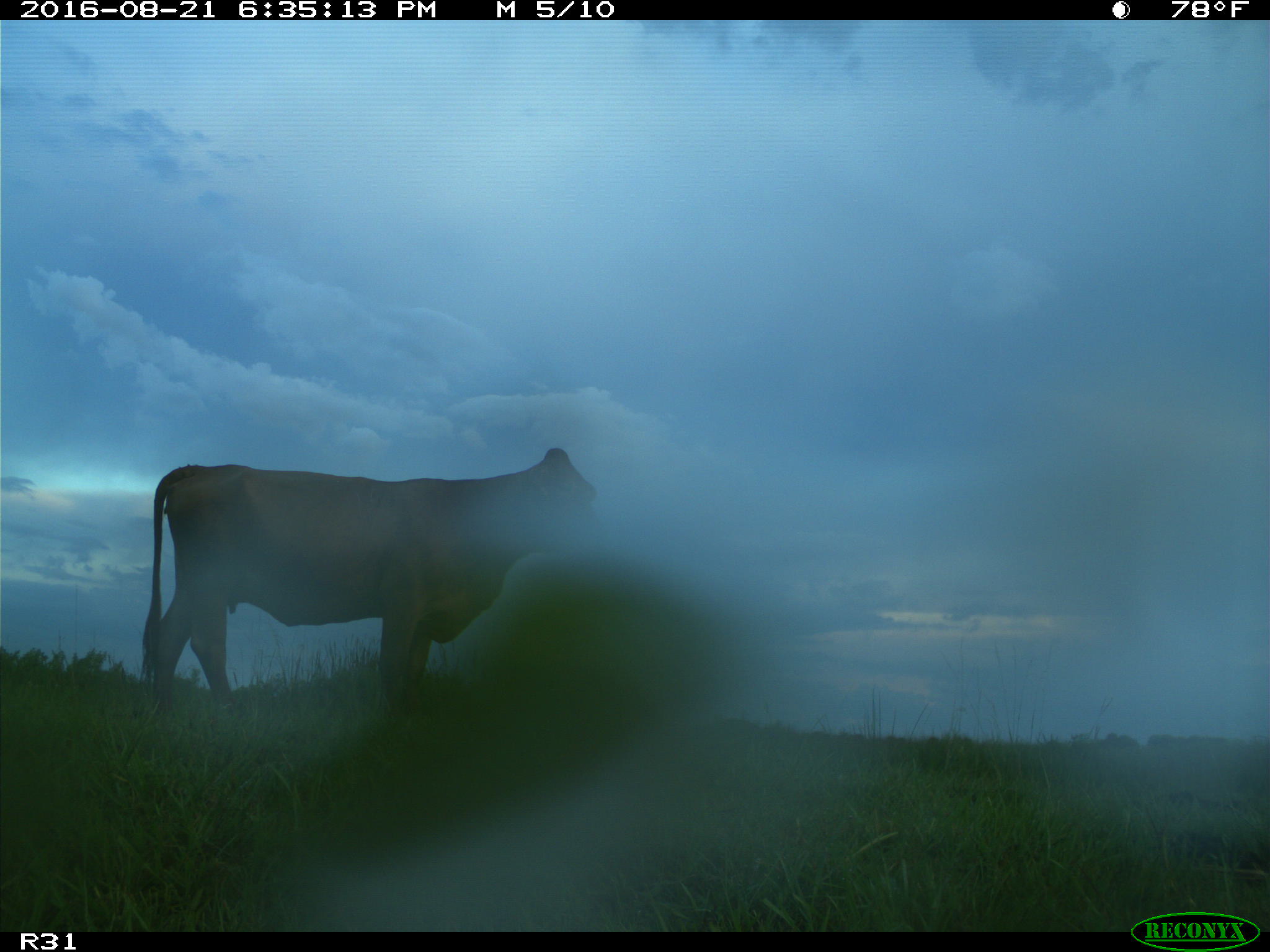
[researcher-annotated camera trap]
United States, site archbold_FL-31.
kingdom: Animalia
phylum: Chordata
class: Mammalia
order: Artiodactyla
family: Bovidae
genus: Bos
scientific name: Bos taurus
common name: domestic cow